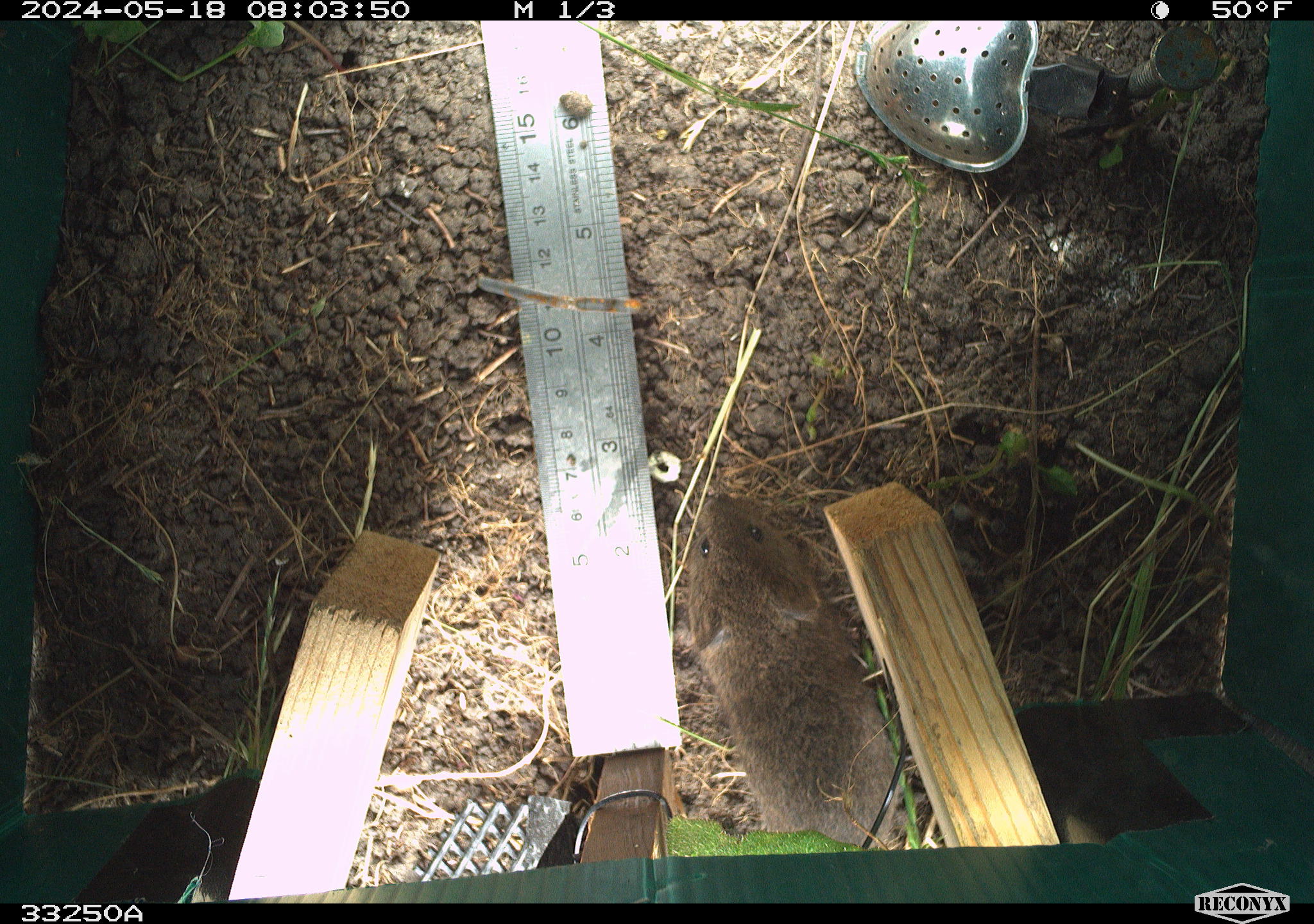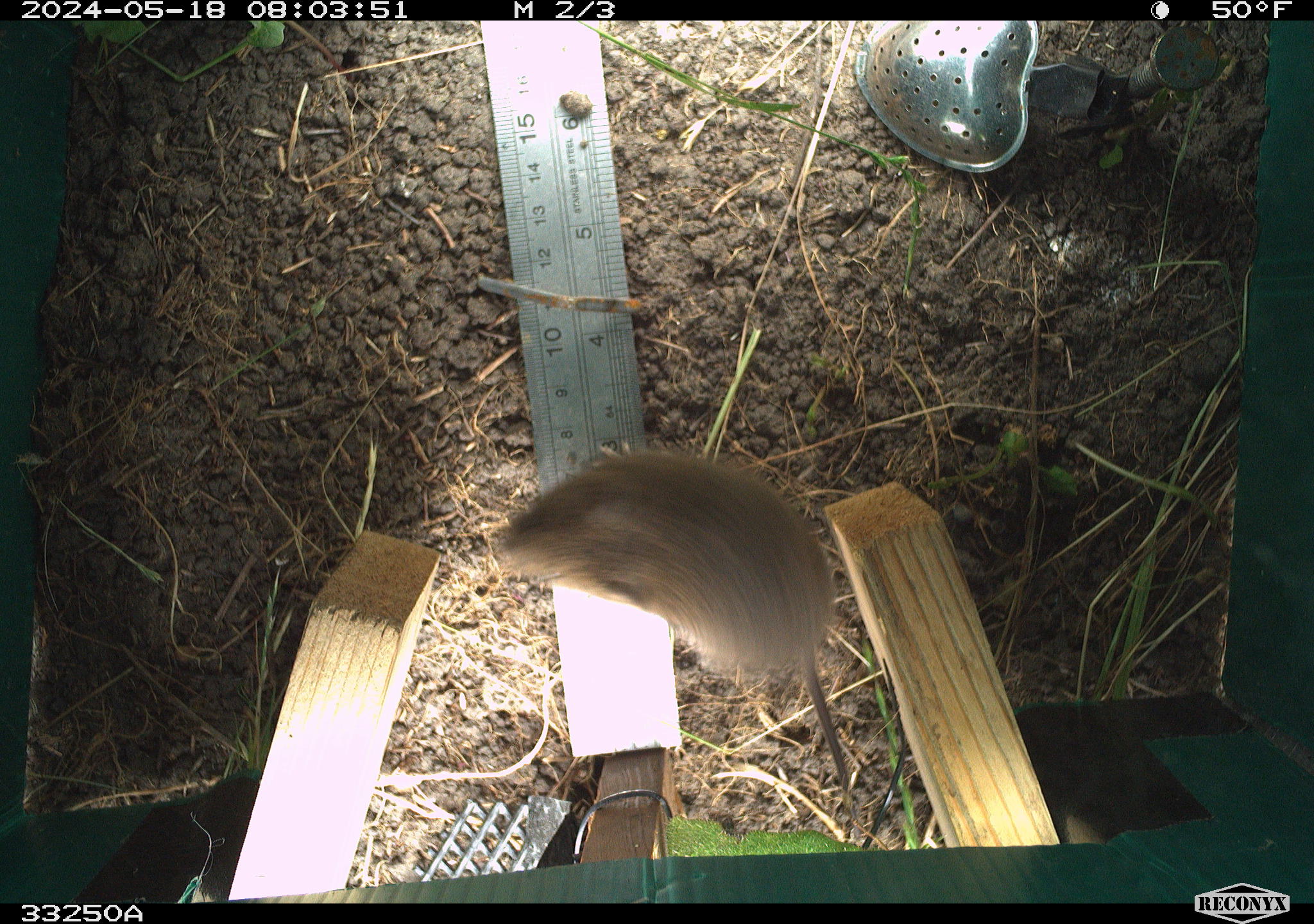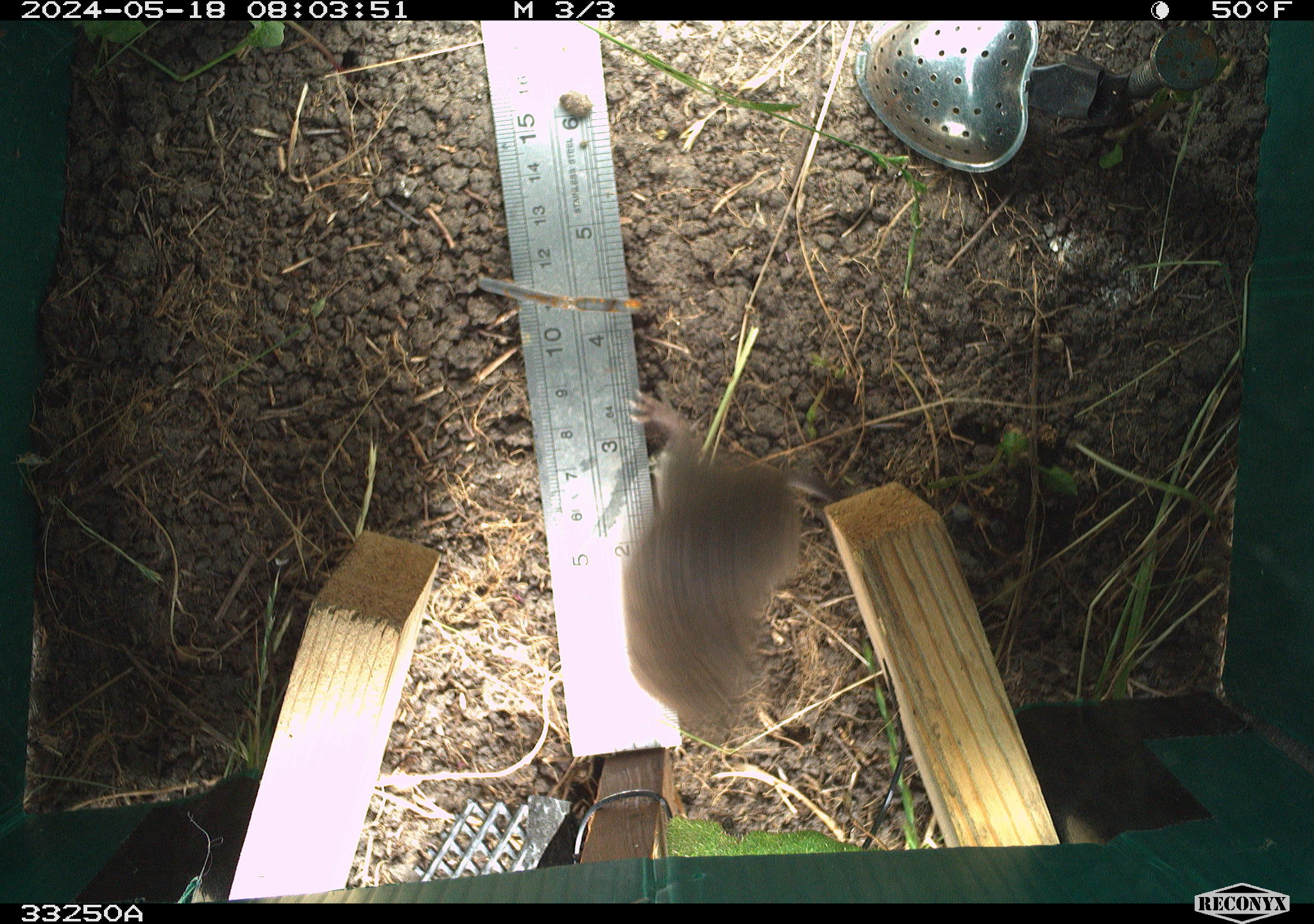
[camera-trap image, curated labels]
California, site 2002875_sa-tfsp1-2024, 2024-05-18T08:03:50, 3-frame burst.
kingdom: Animalia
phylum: Chordata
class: Mammalia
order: Rodentia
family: Cricetidae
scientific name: Arvicolinae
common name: voles, lemmings, and muskrats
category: arvicolinae subfamily